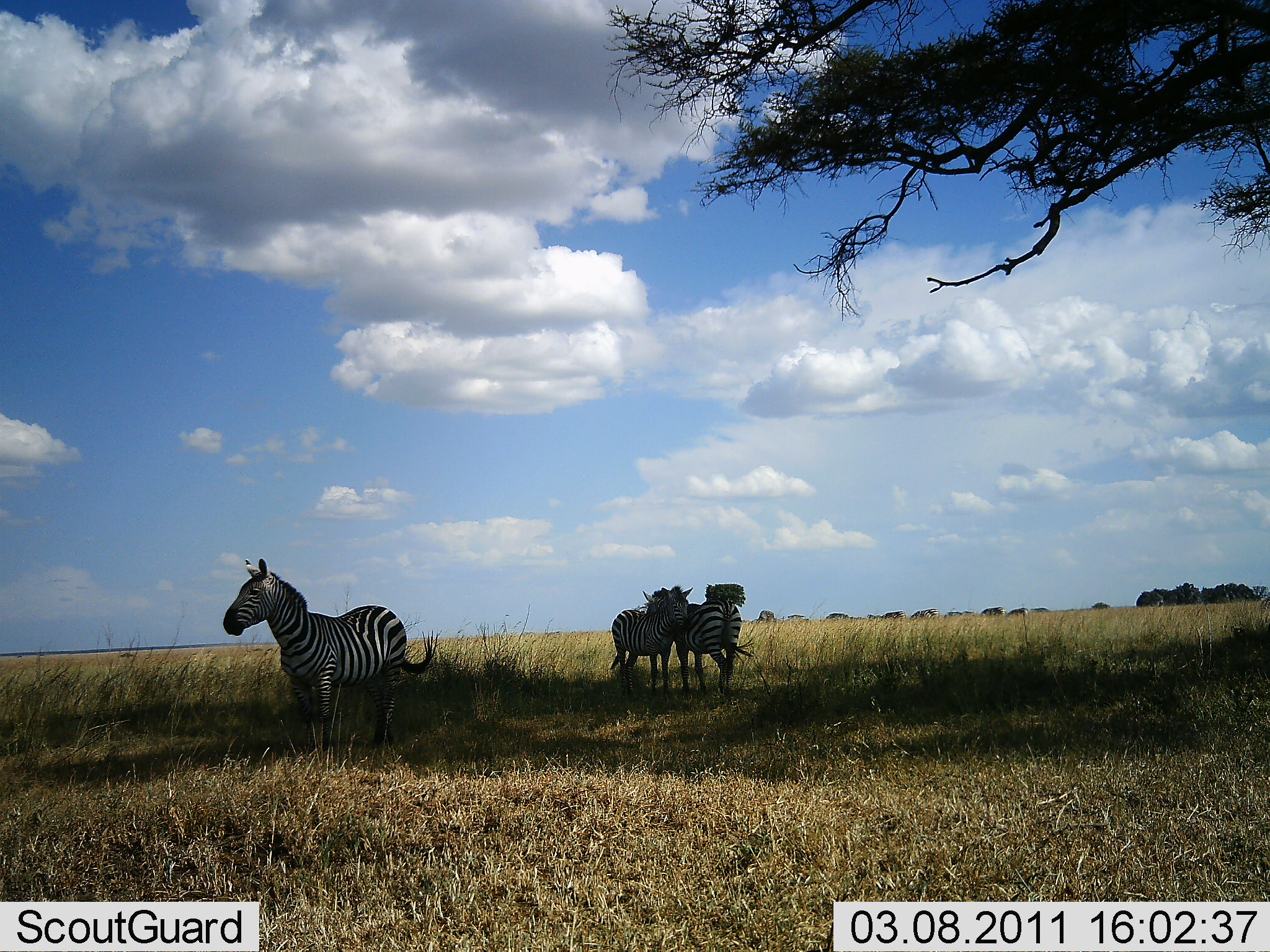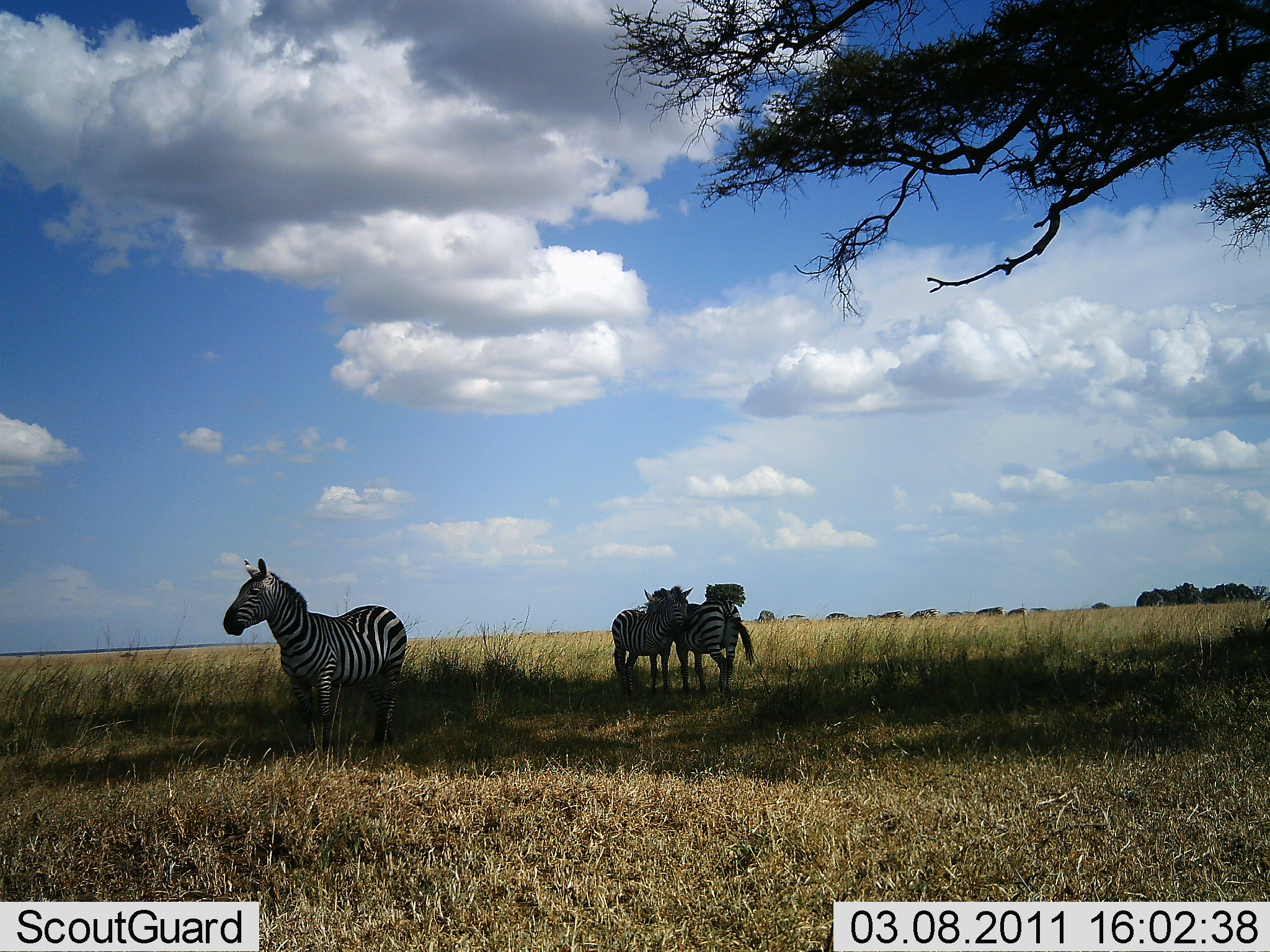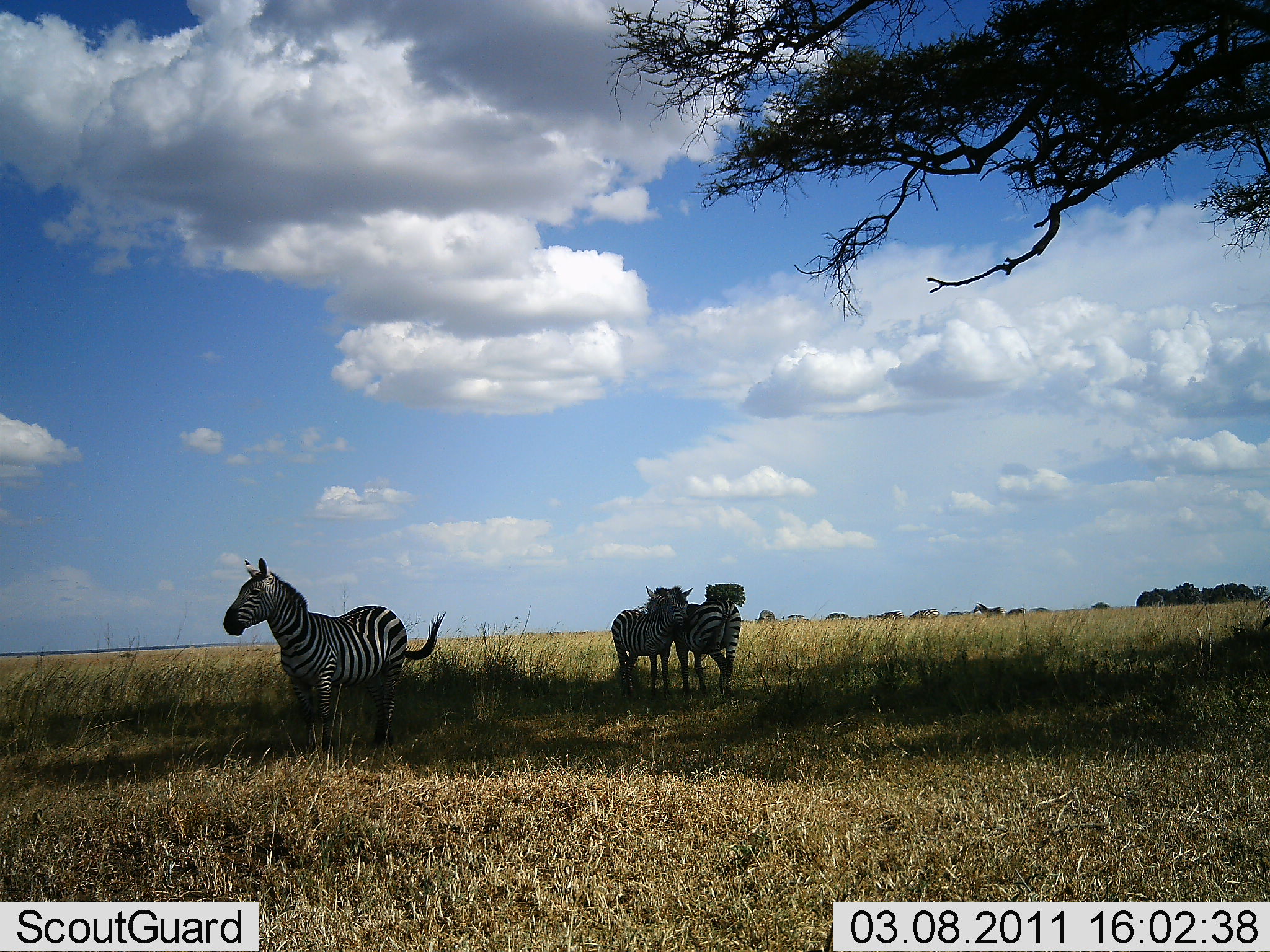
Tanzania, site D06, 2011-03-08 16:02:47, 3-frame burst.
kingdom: Animalia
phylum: Chordata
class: Mammalia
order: Perissodactyla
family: Equidae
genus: Equus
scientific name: Equus quagga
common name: plains zebra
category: zebra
Zebra (plains zebra) (Equus quagga), count 3. Behavior (volunteer vote fractions): standing 70%, resting 30%, moving 0%, interacting 30%. Young present (vote fraction): 0%. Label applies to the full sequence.